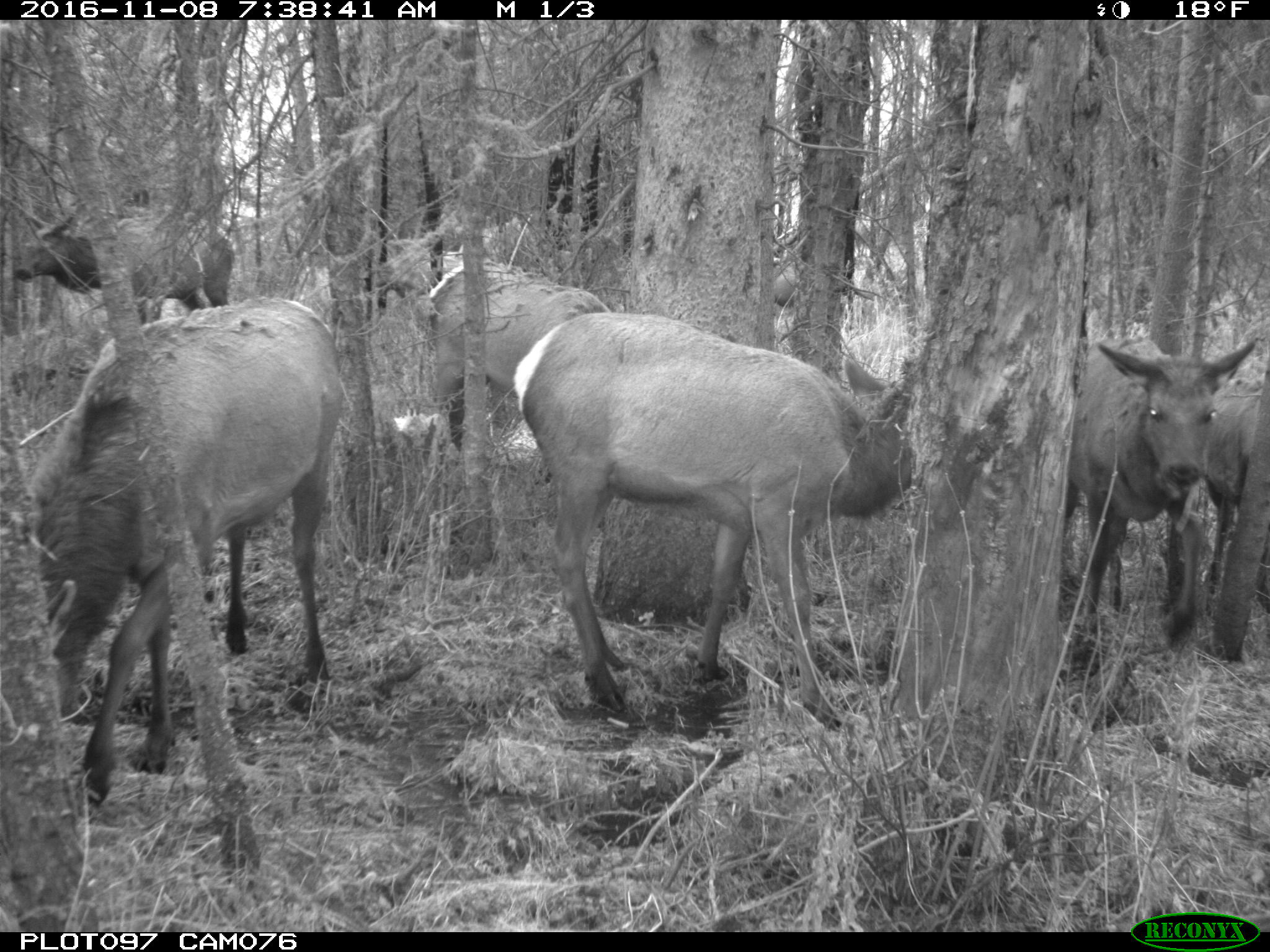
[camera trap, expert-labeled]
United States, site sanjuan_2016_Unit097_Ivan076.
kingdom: Animalia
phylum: Chordata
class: Mammalia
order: Artiodactyla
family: Cervidae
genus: Cervus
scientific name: Cervus elaphus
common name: red deer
Cervus elaphus (red deer).